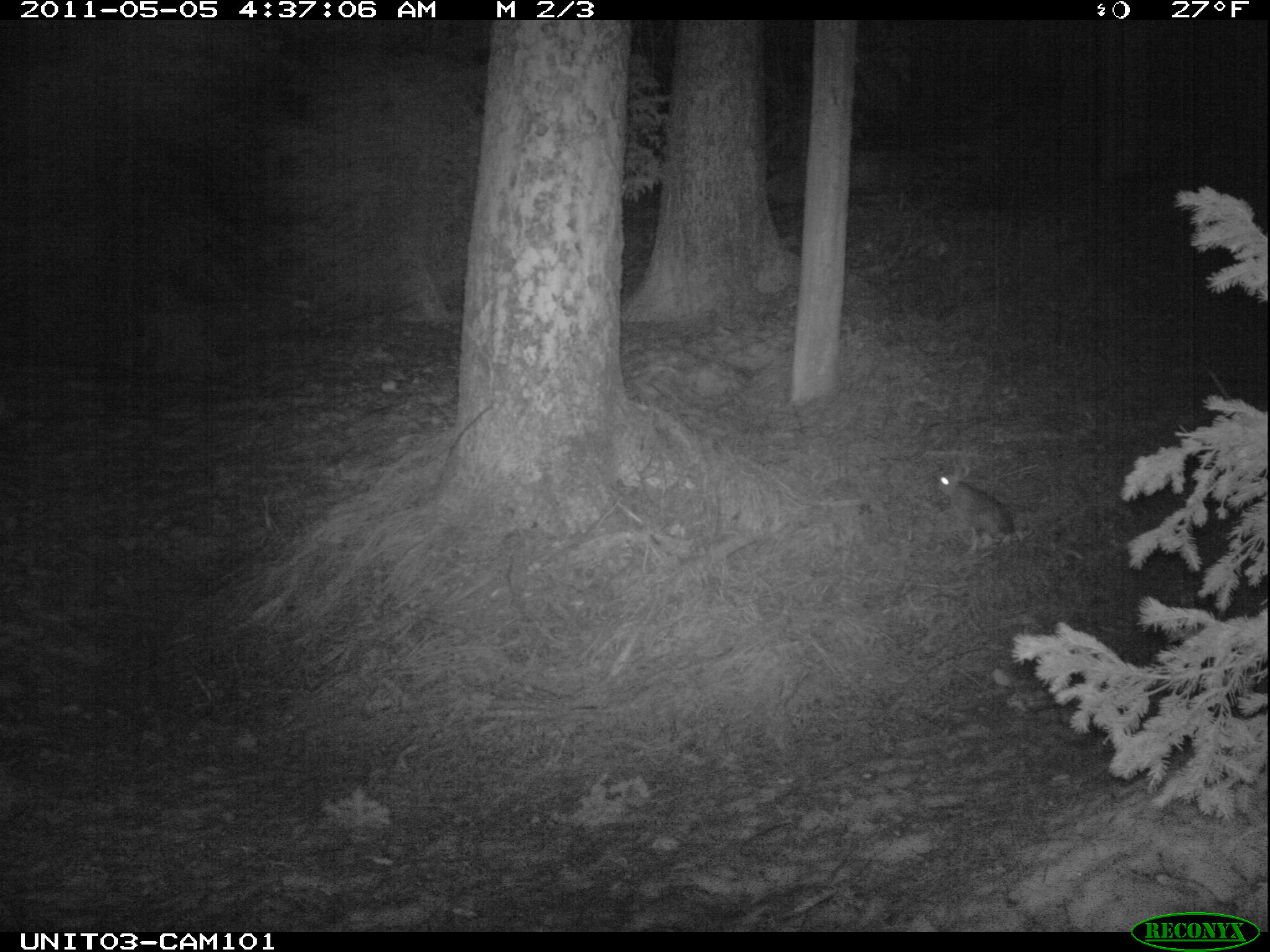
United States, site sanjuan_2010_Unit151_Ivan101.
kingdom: Animalia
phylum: Chordata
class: Mammalia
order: Lagomorpha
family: Leporidae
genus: Lepus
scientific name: Lepus americanus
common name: snowshoe hare